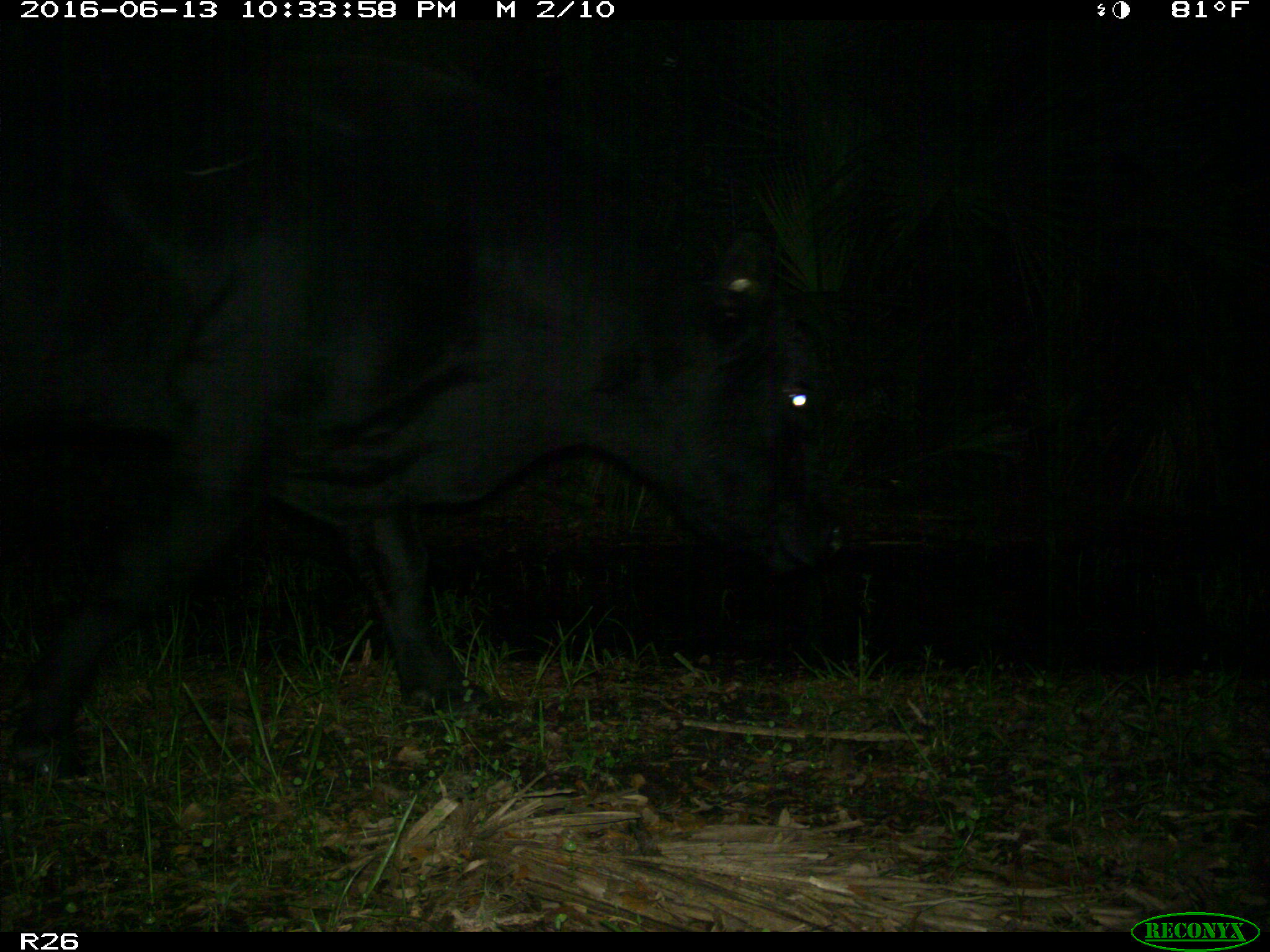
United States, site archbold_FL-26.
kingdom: Animalia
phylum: Chordata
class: Mammalia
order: Artiodactyla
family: Bovidae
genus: Bos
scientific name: Bos taurus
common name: domestic cow